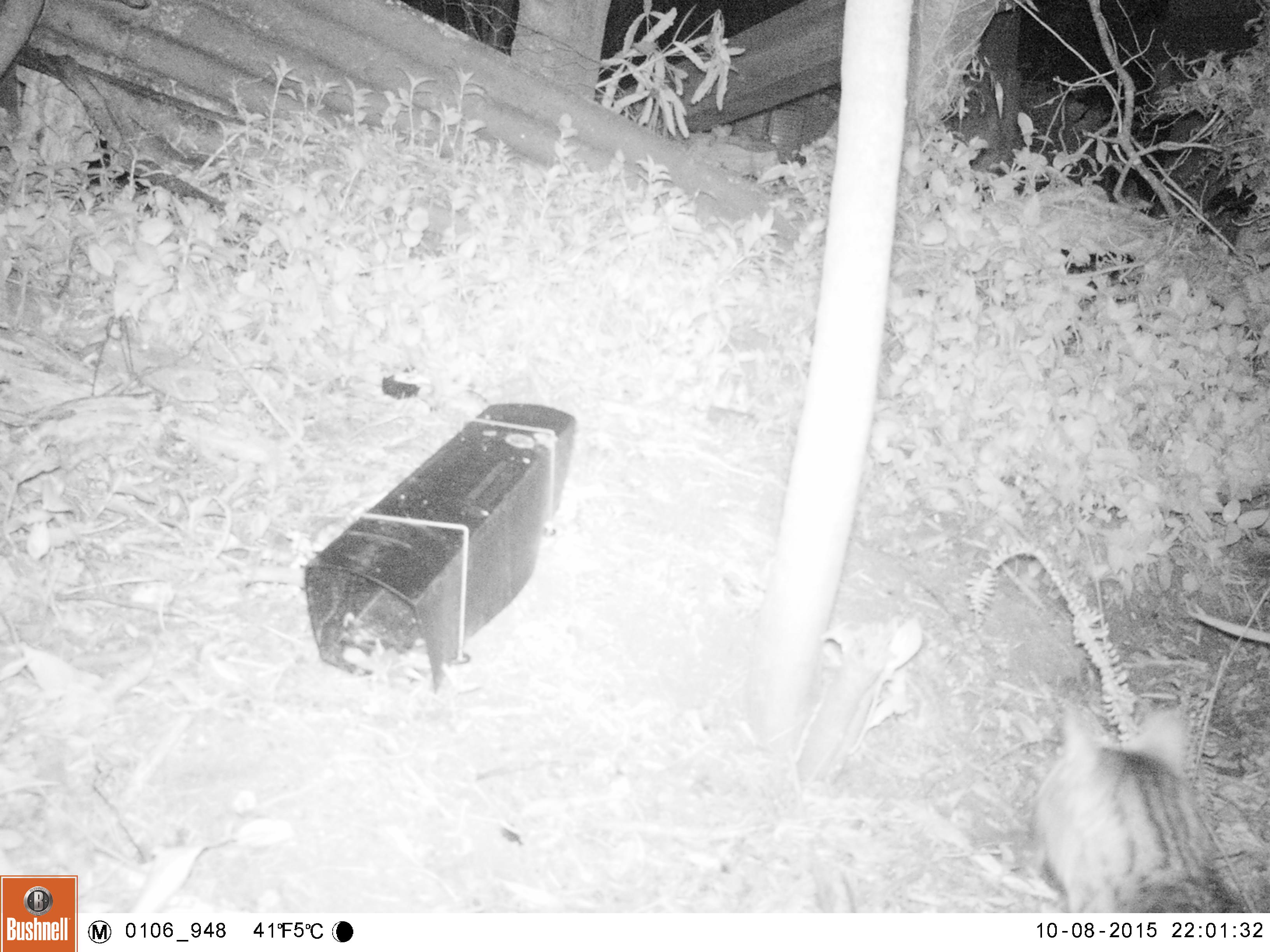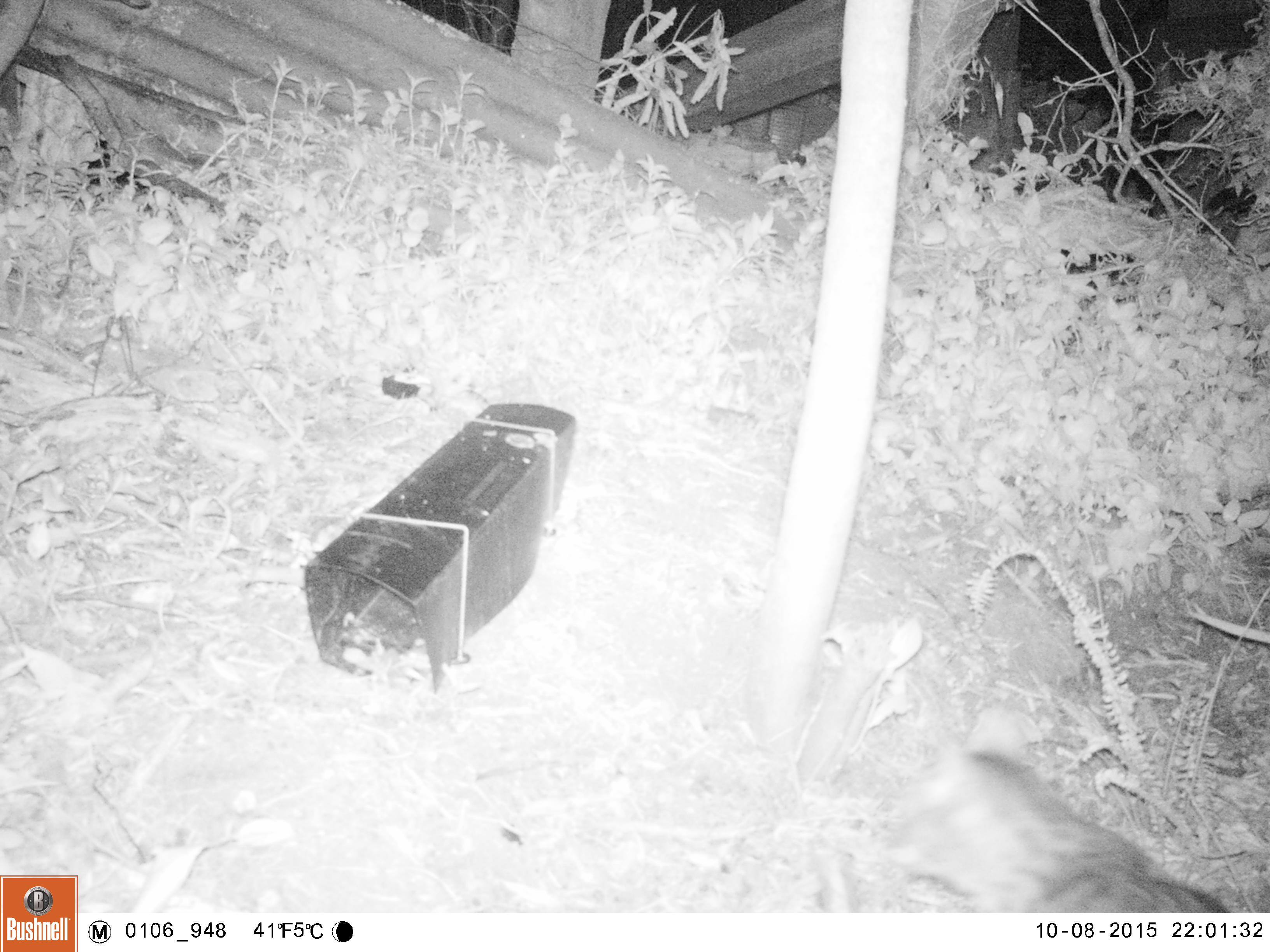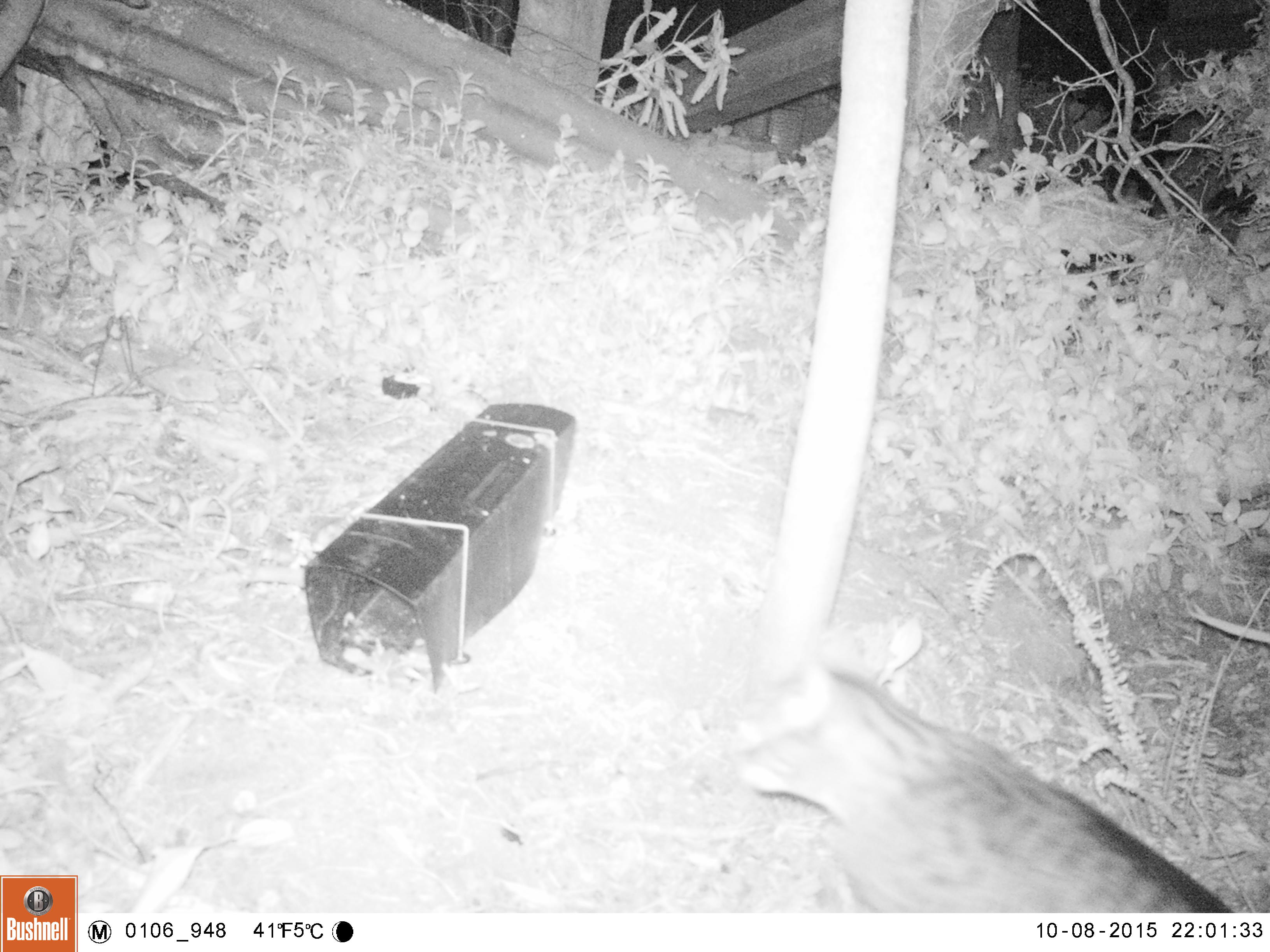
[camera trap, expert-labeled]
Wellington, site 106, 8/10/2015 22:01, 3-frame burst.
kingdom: Animalia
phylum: Chordata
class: Mammalia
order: Carnivora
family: Felidae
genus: Felis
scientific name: Felis catus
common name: cat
Cat (Felis catus).